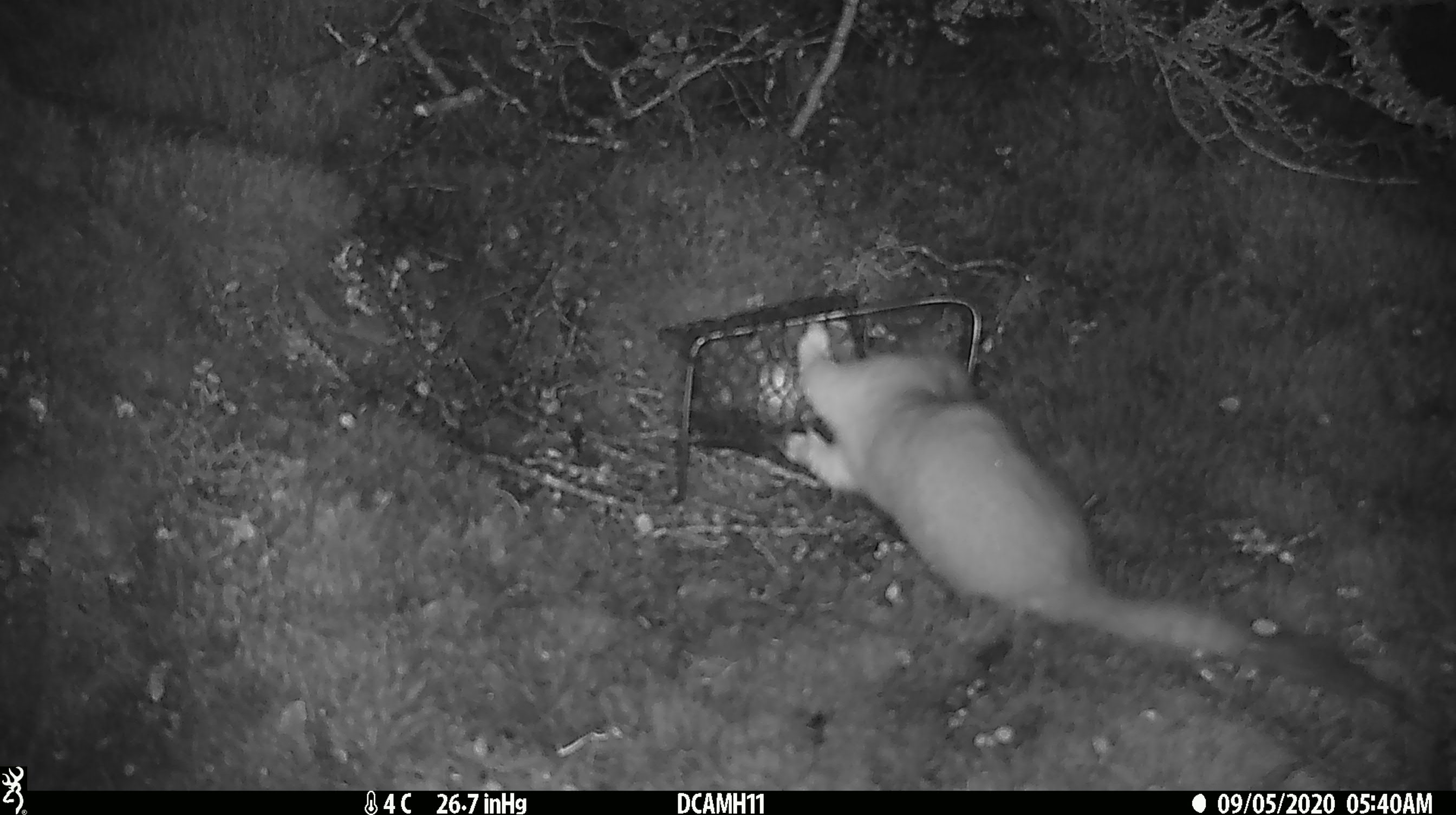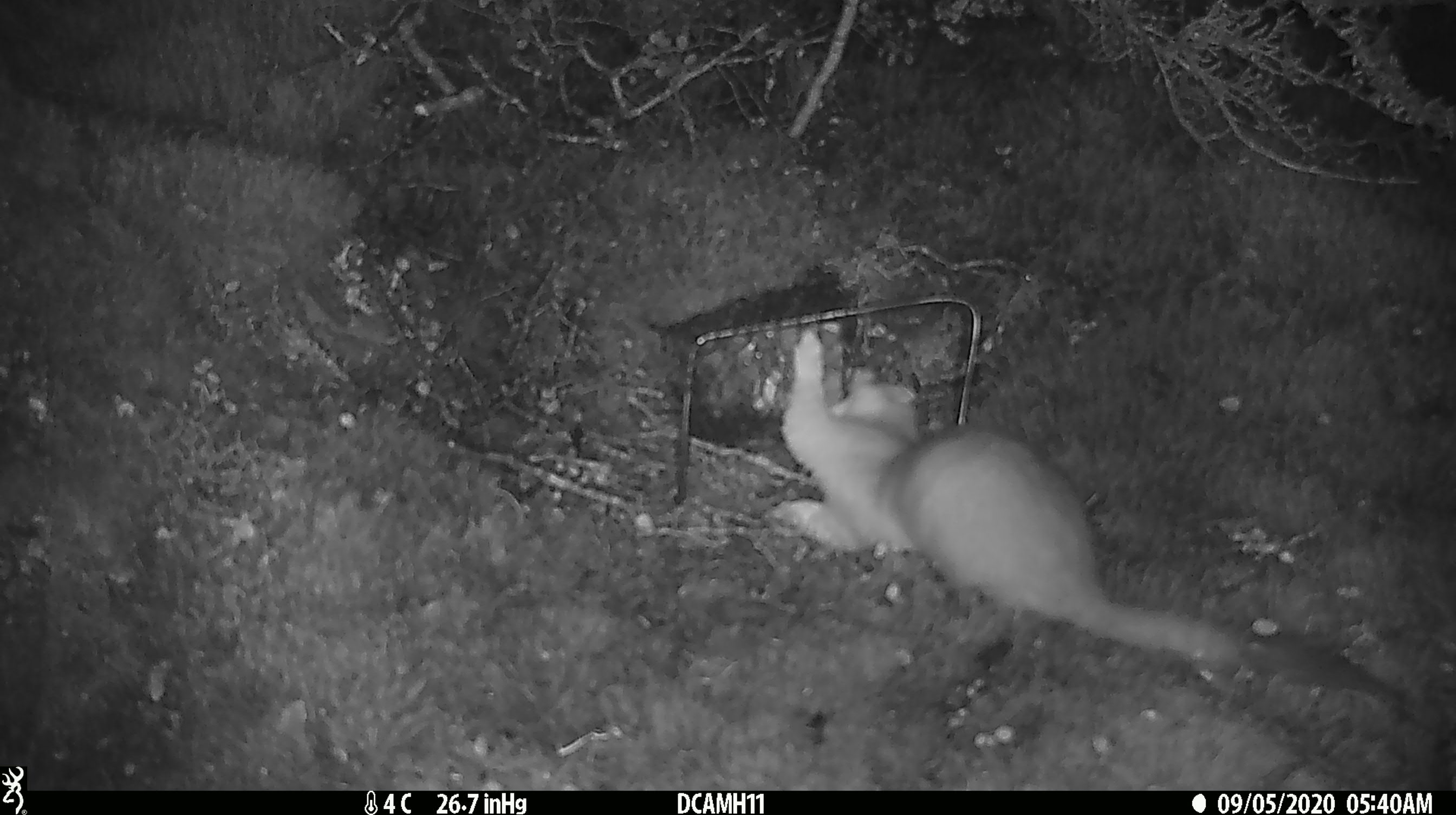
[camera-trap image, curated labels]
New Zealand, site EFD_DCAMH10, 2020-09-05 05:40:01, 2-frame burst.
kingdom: Animalia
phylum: Chordata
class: Mammalia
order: Carnivora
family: Mustelidae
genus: Mustela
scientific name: Mustela erminea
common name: stoat